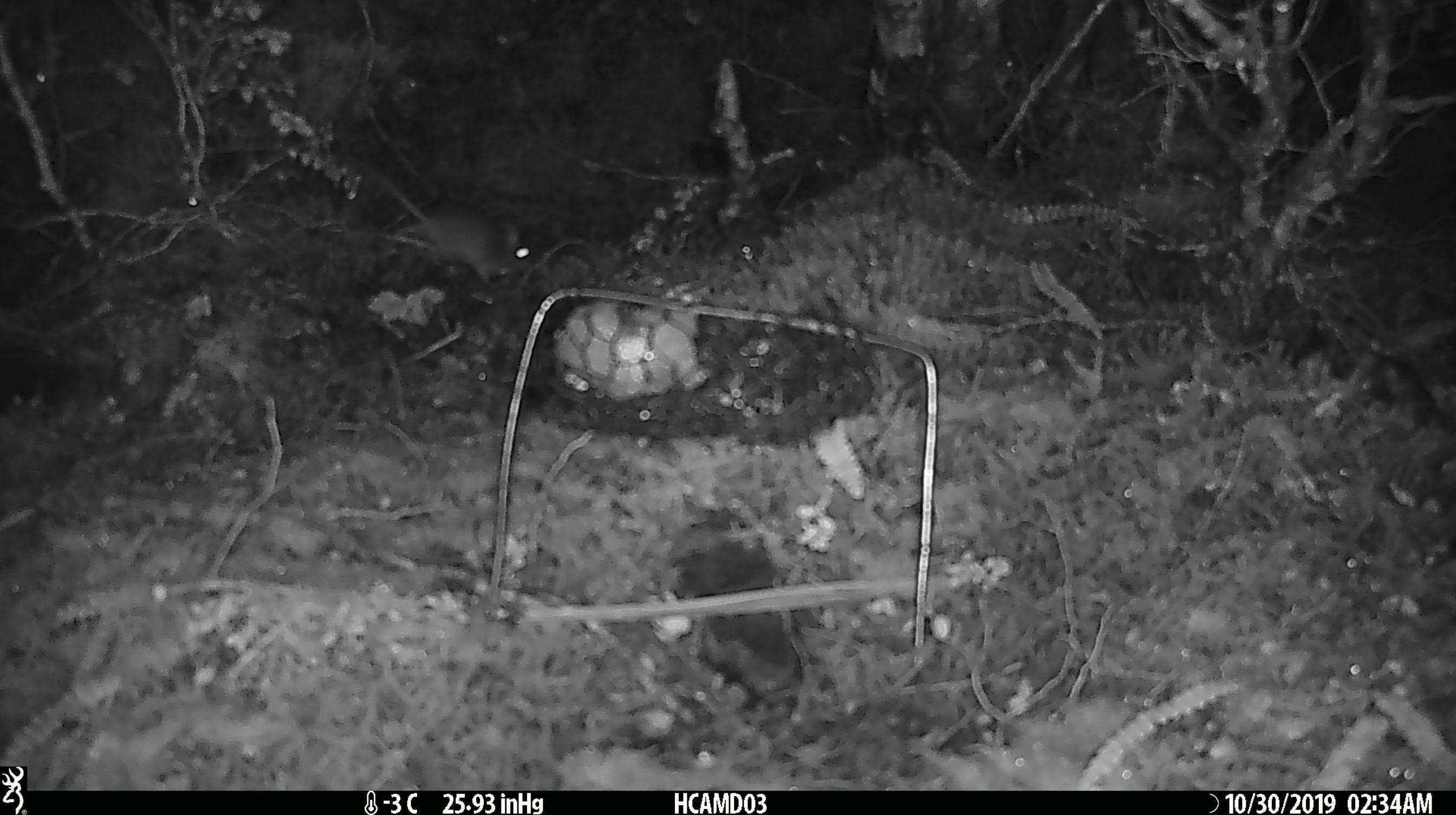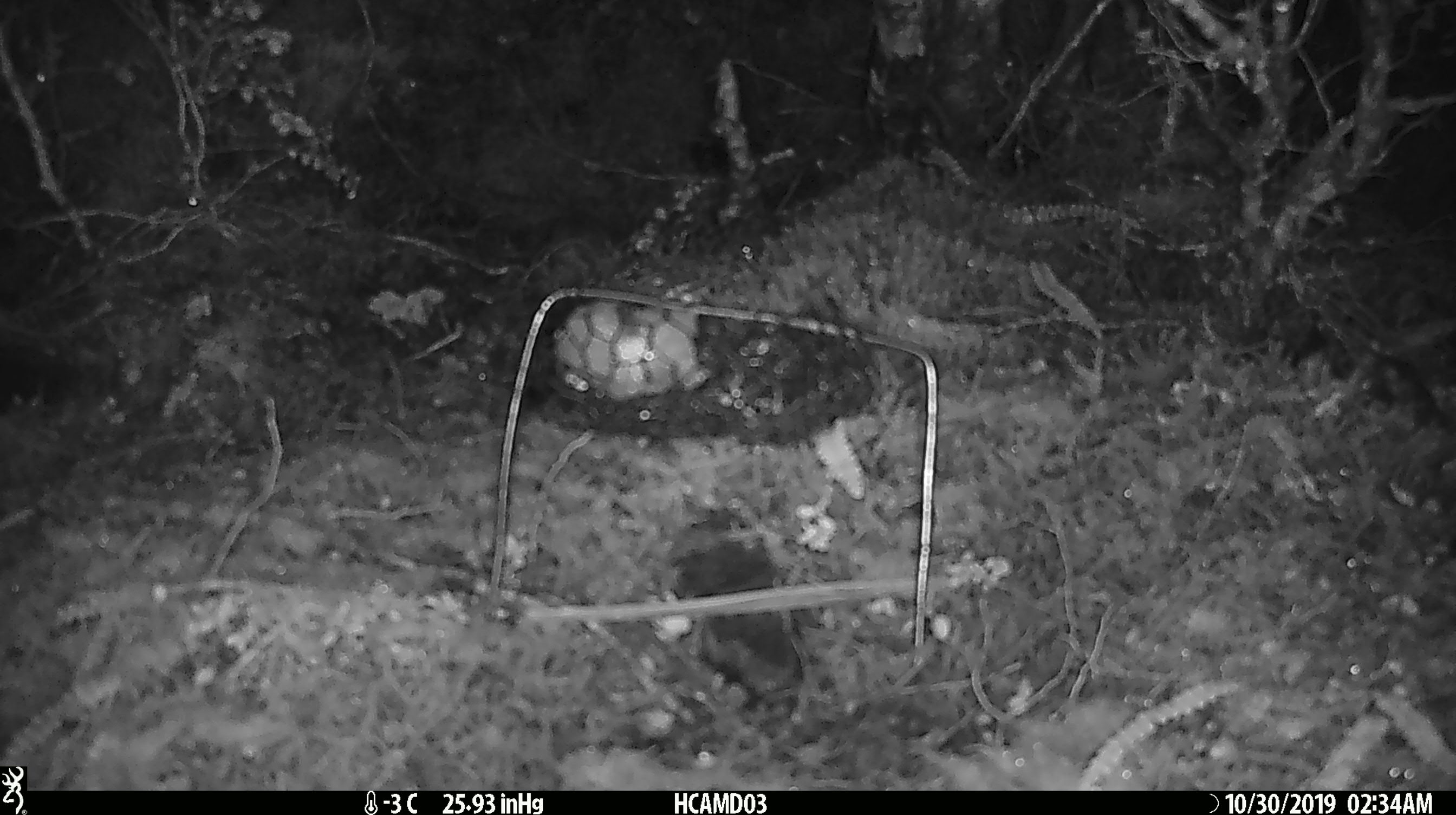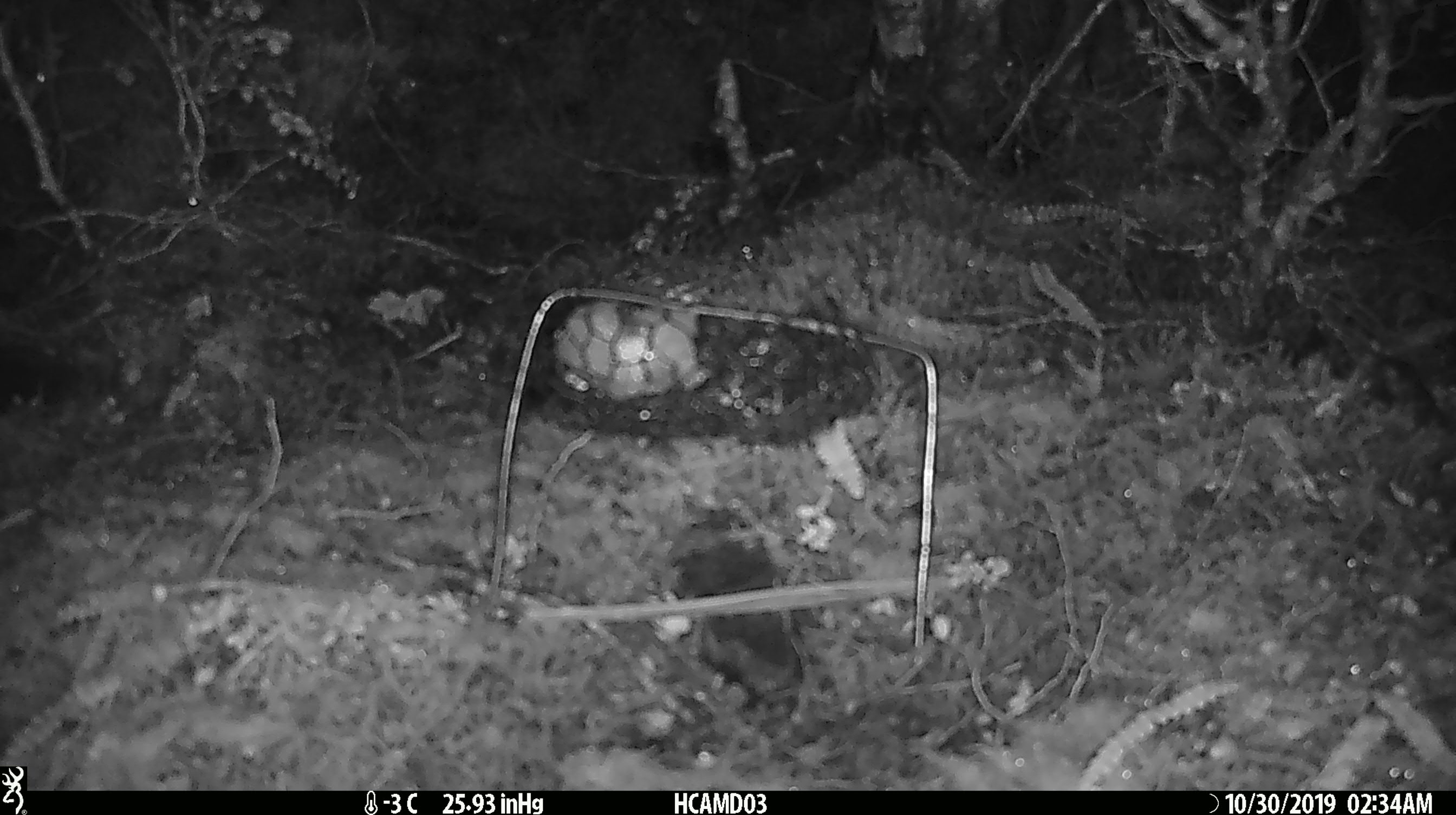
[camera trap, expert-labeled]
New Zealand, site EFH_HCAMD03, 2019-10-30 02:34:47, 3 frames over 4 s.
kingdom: Animalia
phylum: Chordata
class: Mammalia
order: Rodentia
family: Muridae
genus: Mus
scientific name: Mus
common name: mouse